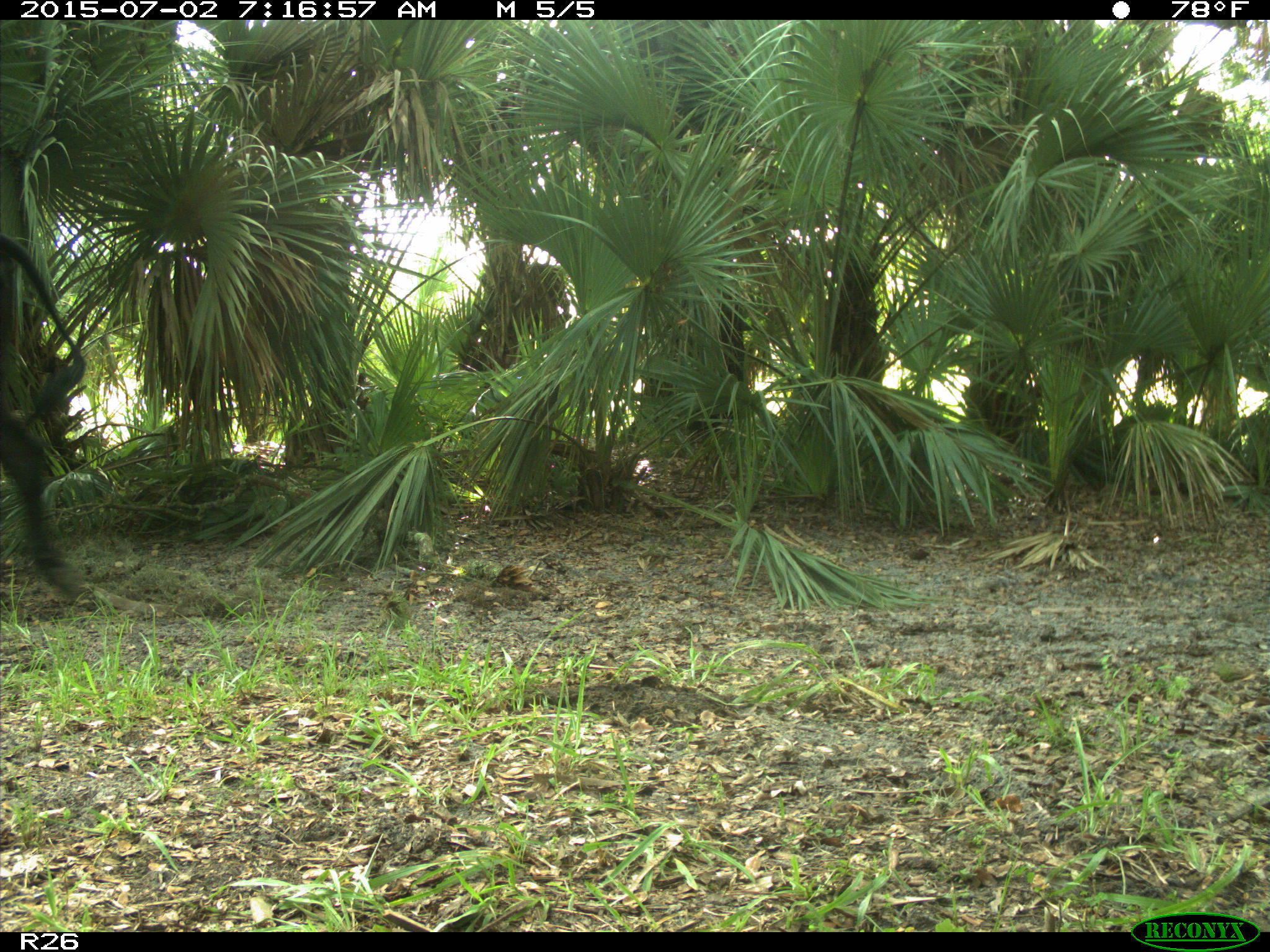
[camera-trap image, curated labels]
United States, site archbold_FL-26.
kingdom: Animalia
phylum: Chordata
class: Mammalia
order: Artiodactyla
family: Bovidae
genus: Bos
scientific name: Bos taurus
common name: domestic cow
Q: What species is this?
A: Bos taurus (domestic cow).